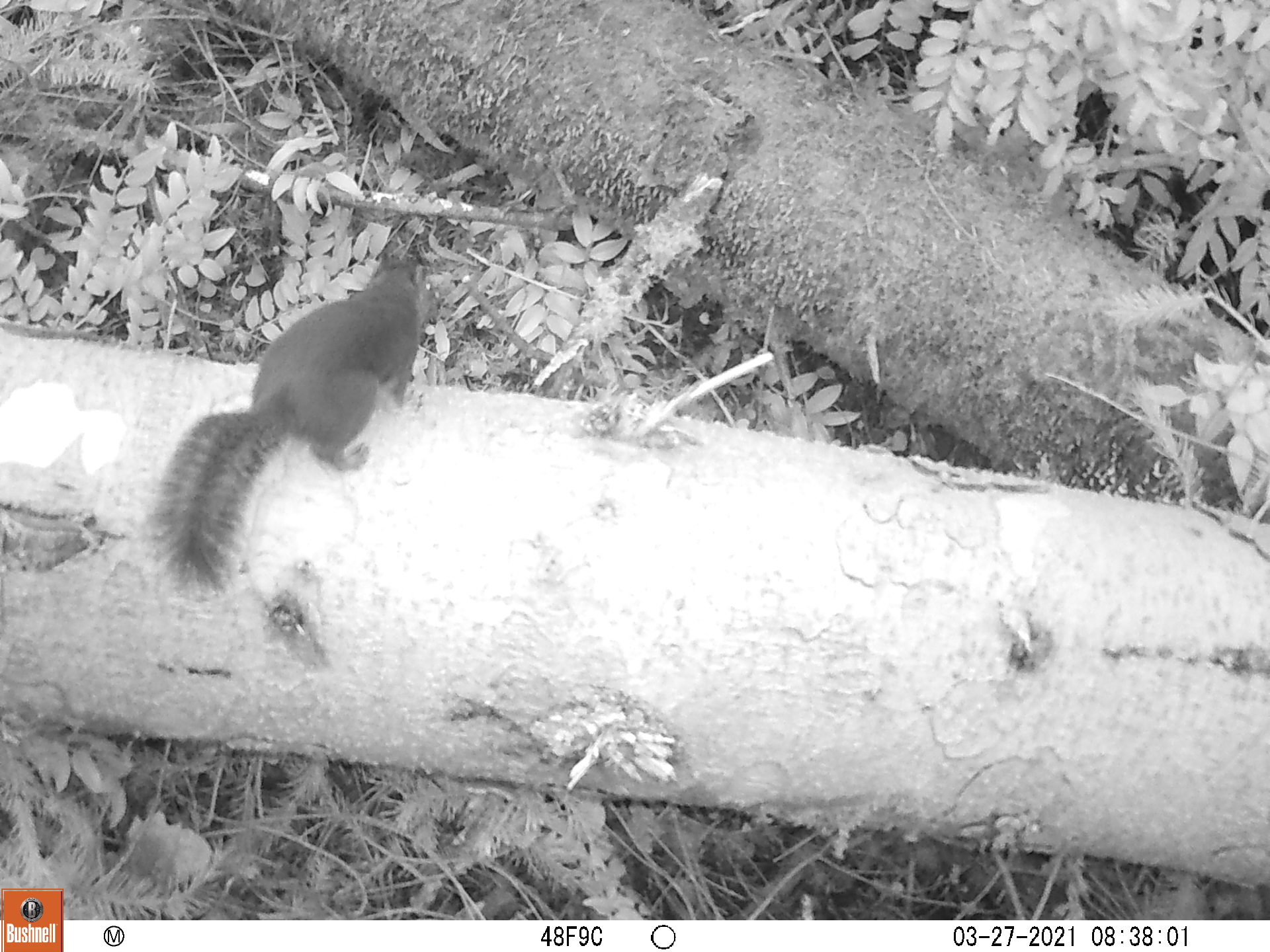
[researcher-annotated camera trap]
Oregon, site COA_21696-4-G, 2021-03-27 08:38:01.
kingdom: Animalia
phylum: Chordata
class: Mammalia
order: Rodentia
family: Sciuridae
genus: Tamiasciurus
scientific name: Tamiasciurus douglasii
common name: douglas squirrel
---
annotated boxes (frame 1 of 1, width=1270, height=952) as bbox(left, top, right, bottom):
douglas squirrel: bbox(115, 235, 445, 617)